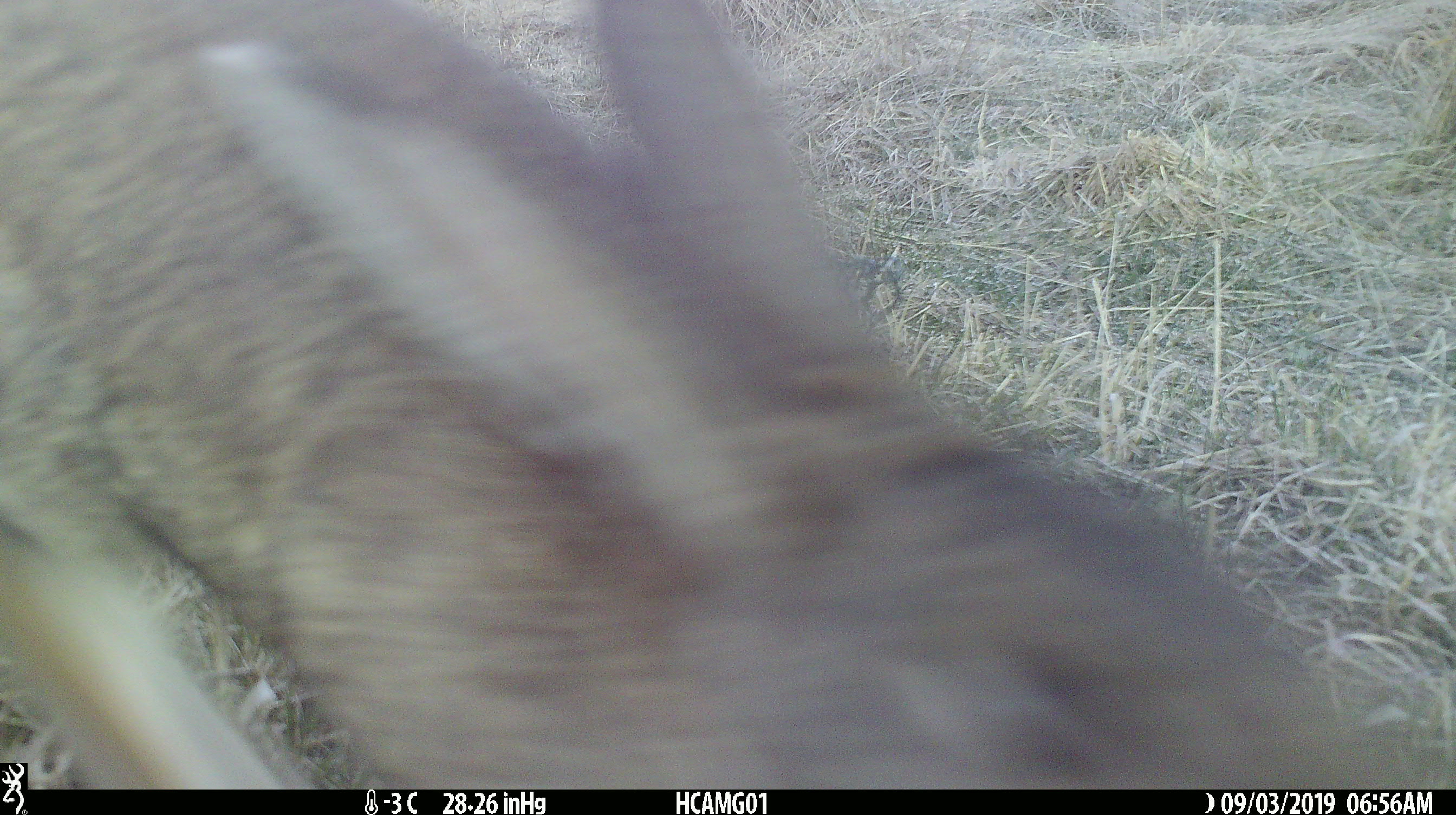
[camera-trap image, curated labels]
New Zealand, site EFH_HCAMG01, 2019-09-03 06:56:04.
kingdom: Animalia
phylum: Chordata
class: Mammalia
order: Lagomorpha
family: Leporidae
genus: Lepus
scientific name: Lepus europaeus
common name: brown hare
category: hare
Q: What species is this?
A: Hare (brown hare) (Lepus europaeus).